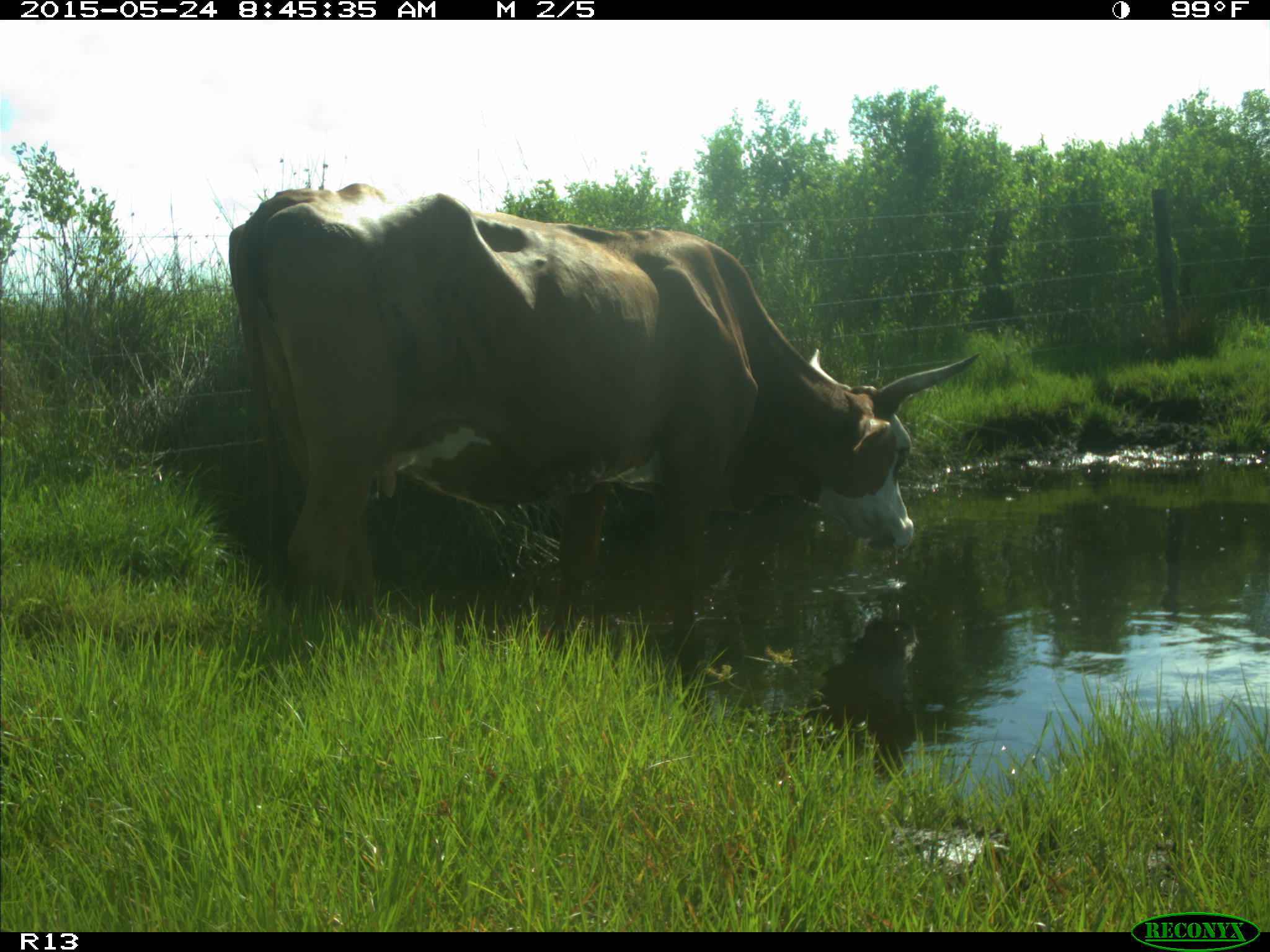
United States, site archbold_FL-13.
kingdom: Animalia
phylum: Chordata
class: Mammalia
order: Artiodactyla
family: Bovidae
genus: Bos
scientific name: Bos taurus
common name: domestic cow